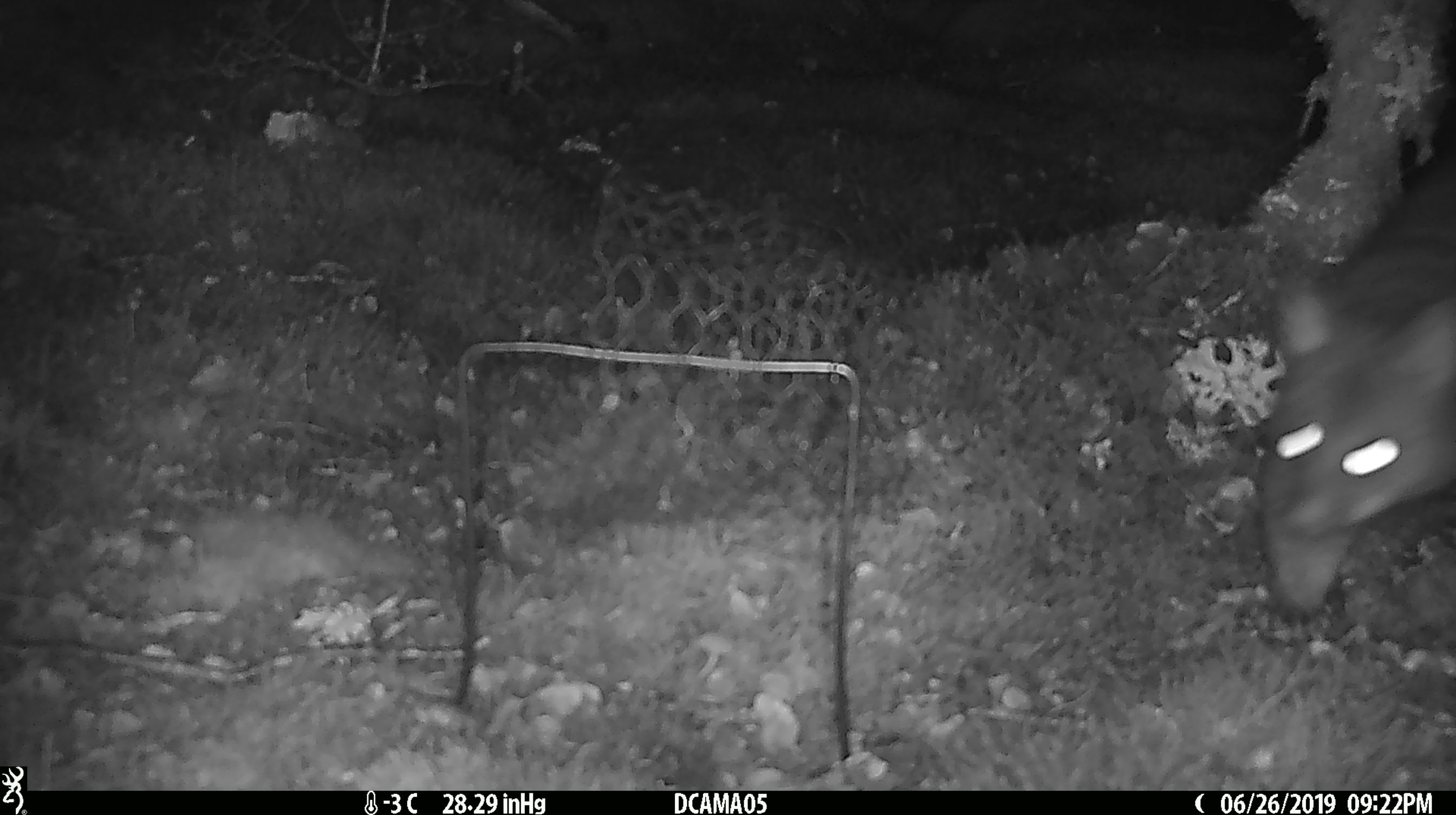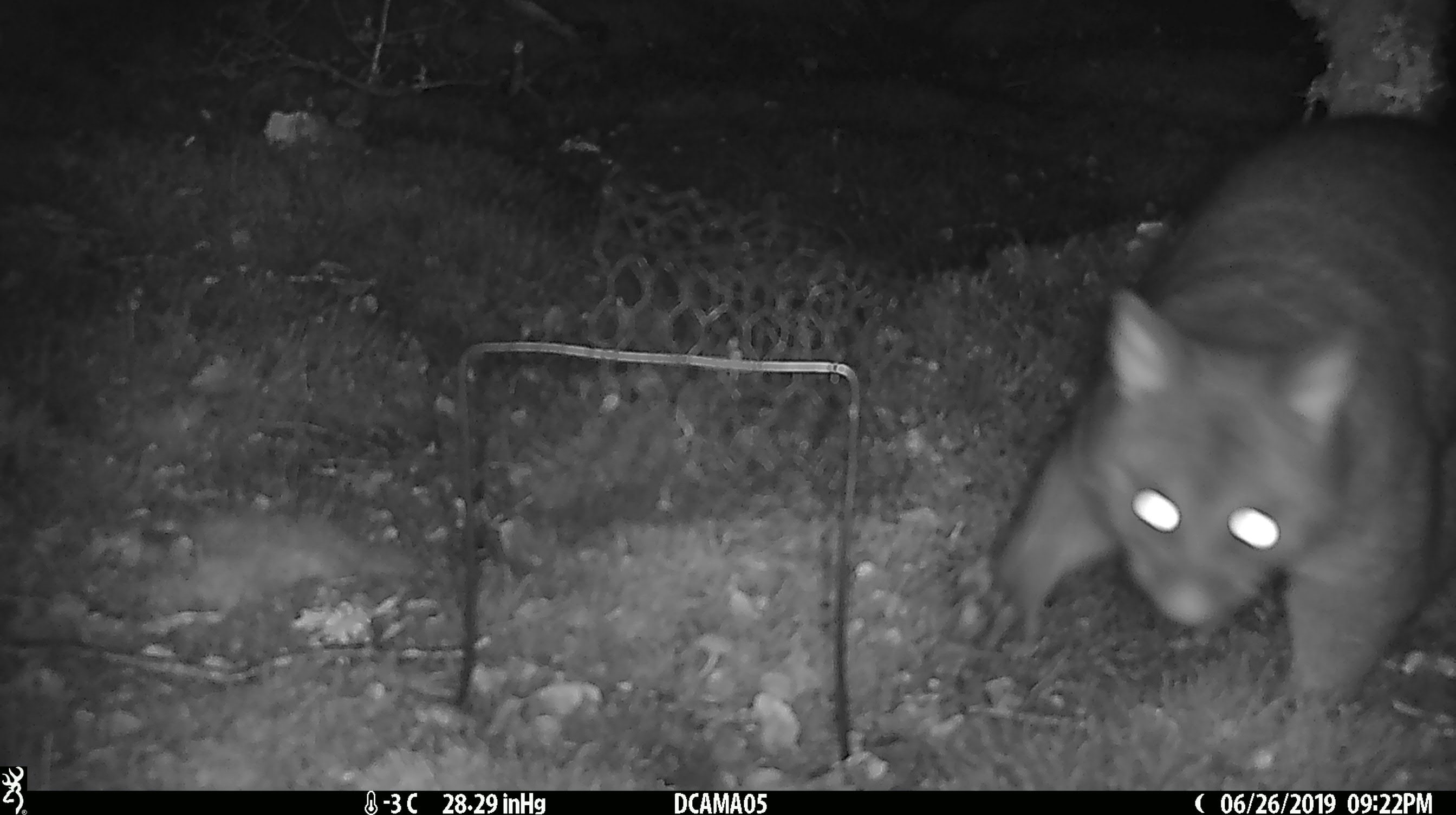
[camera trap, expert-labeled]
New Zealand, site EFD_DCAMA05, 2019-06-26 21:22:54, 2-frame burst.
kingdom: Animalia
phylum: Chordata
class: Mammalia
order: Diprotodontia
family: Phalangeridae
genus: Trichosurus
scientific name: Trichosurus vulpecula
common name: common brushtail possum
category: possum